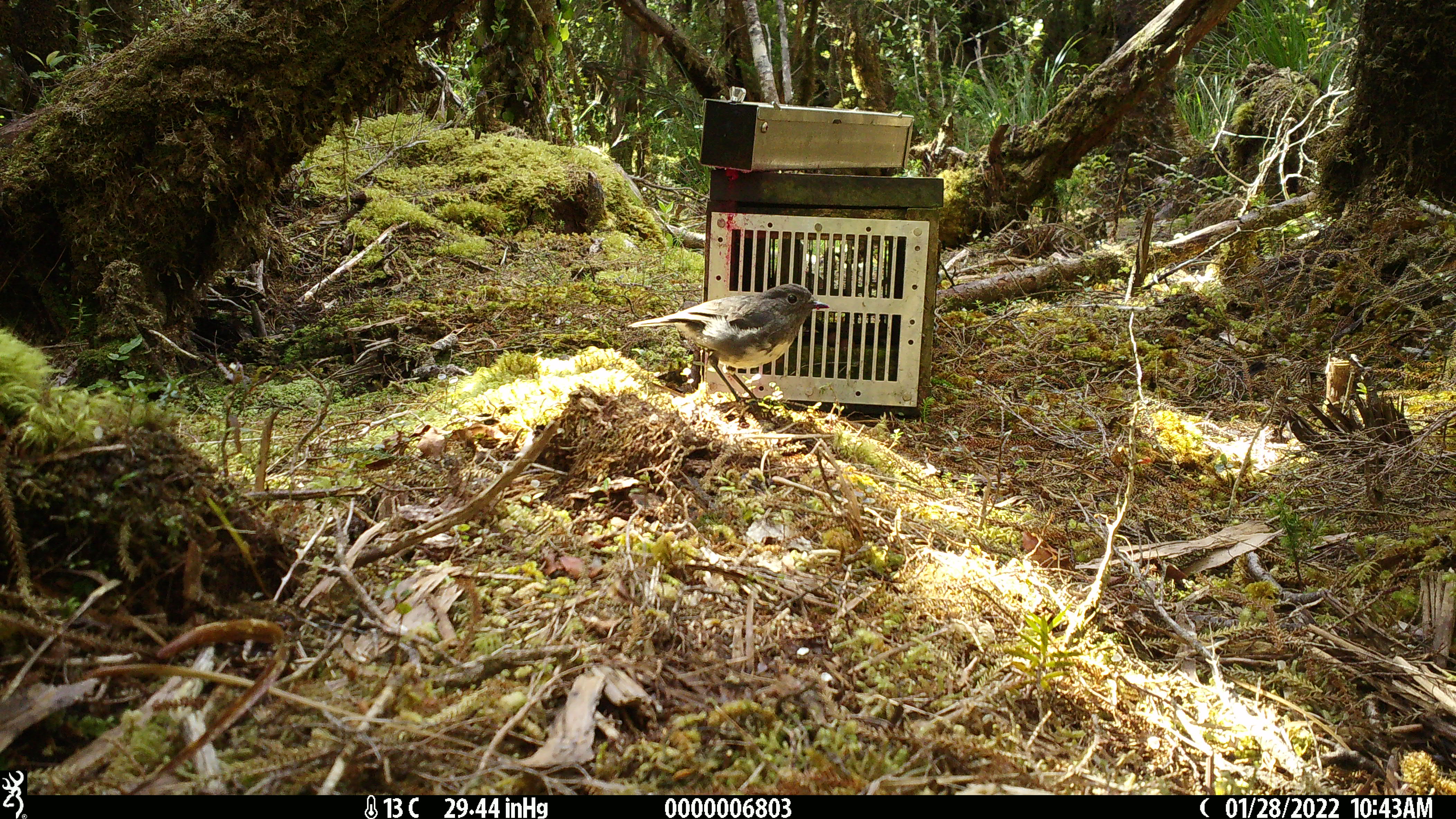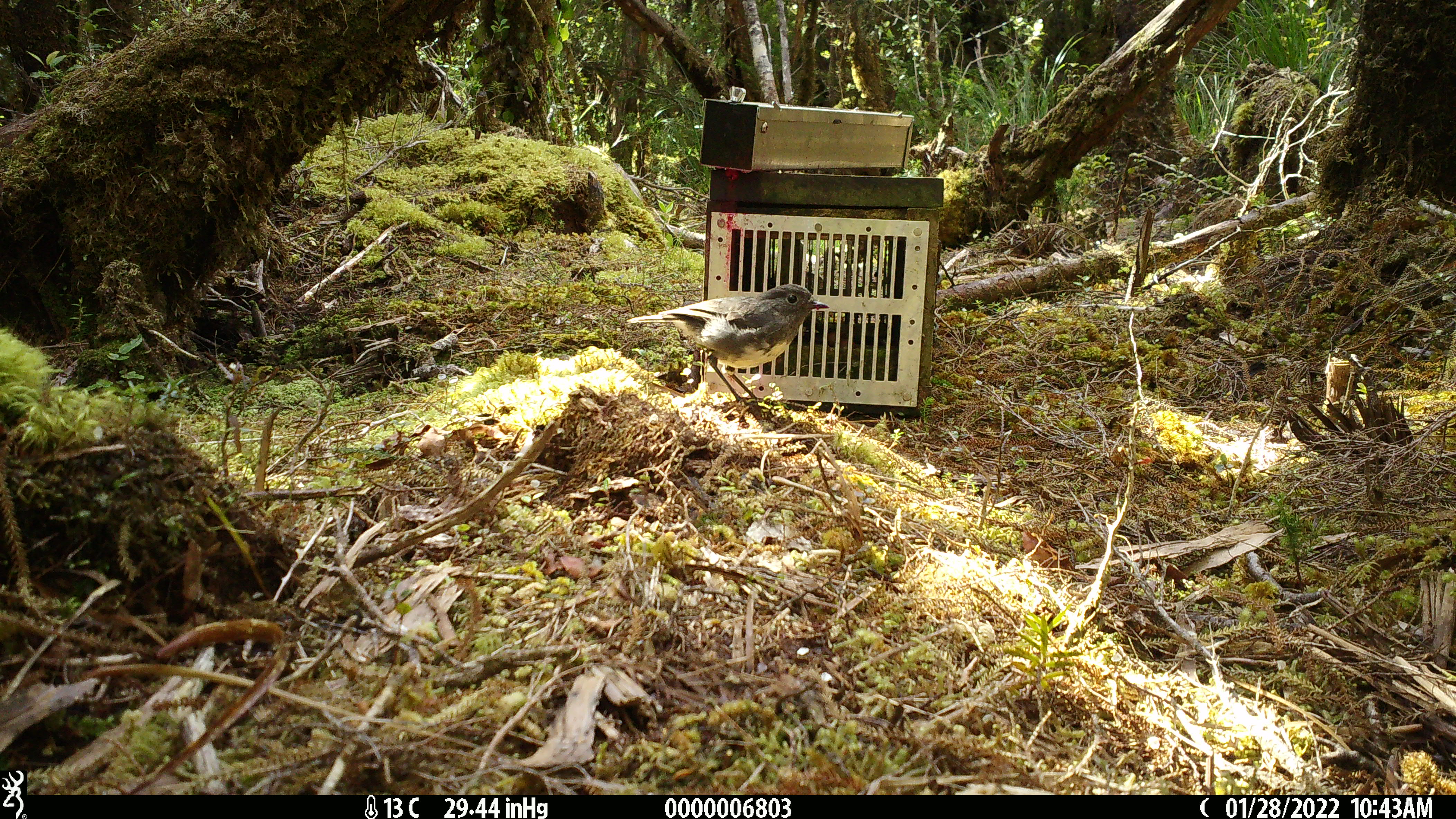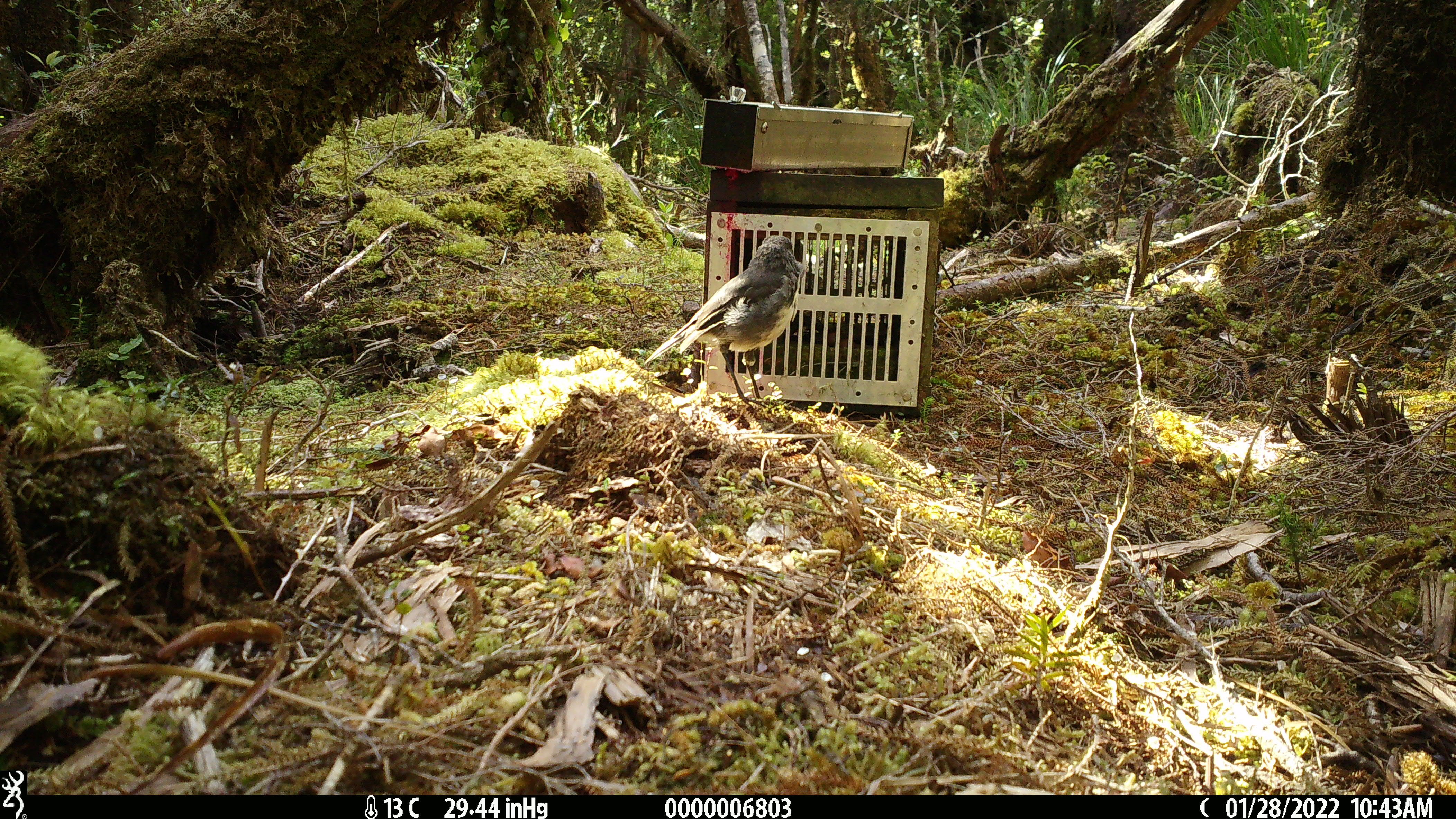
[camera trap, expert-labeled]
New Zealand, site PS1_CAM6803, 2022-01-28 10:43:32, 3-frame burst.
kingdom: Animalia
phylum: Chordata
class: Aves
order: Passeriformes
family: Petroicidae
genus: Petroica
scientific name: Petroica australis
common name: new zealand robin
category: robin